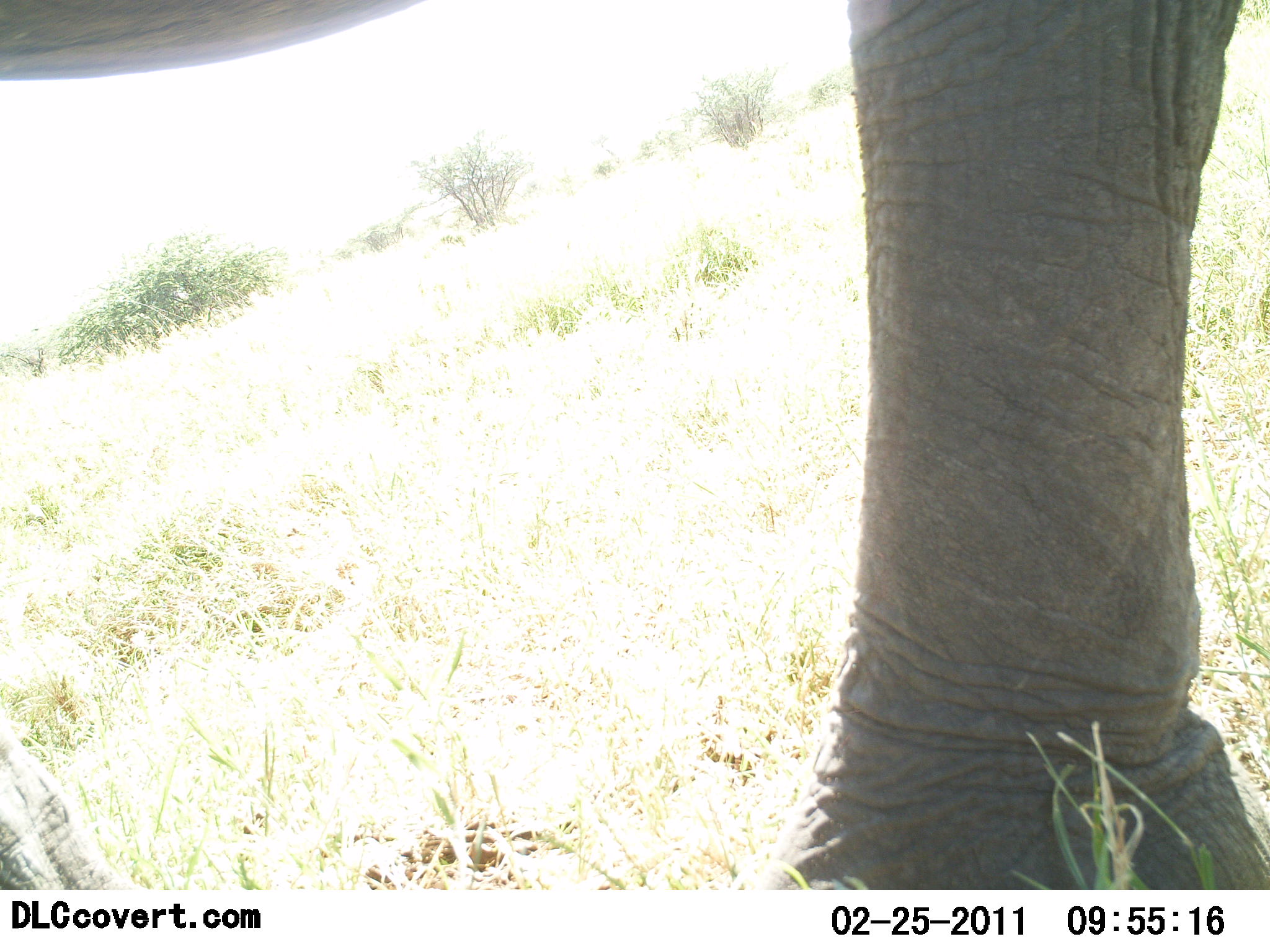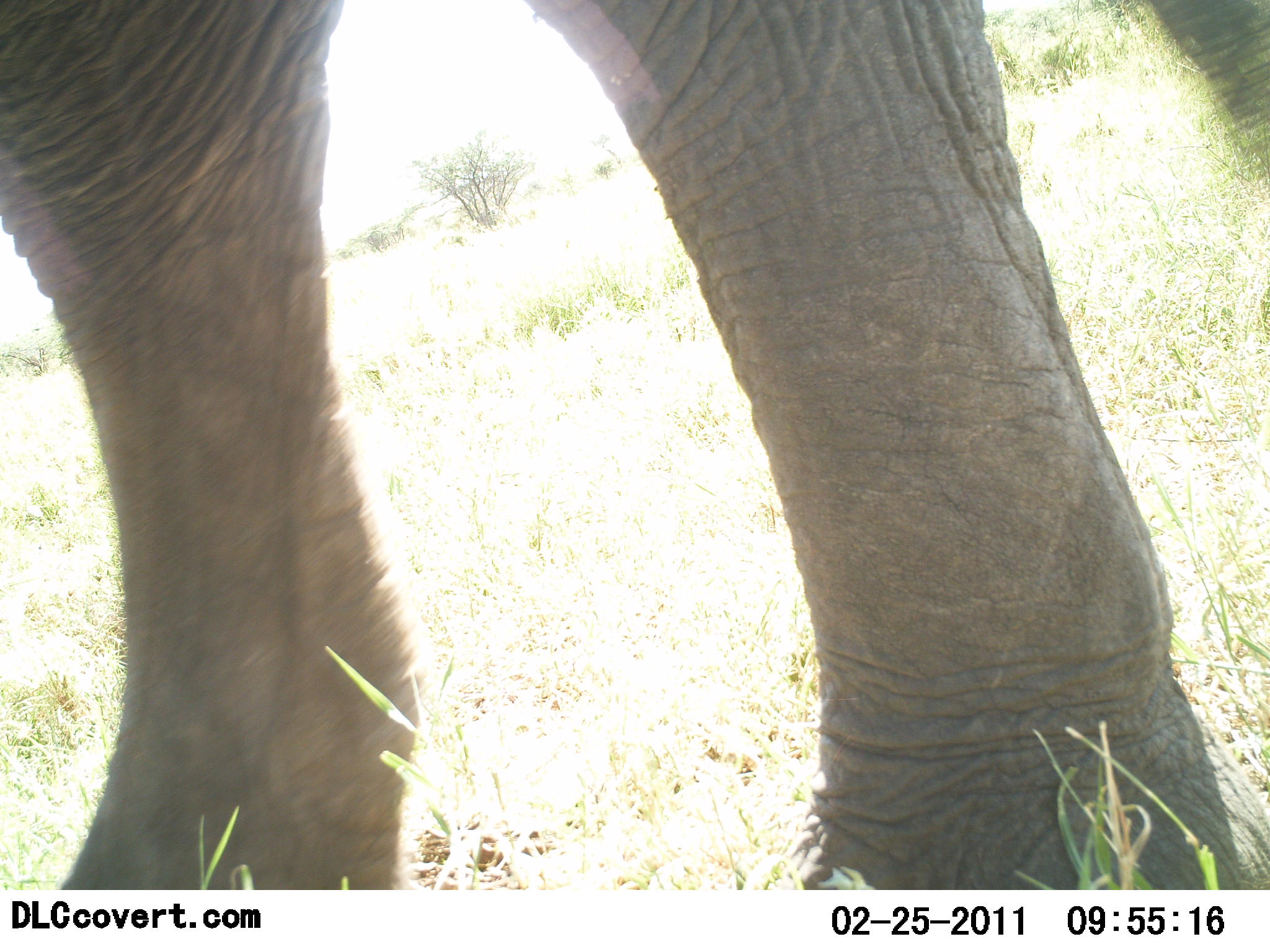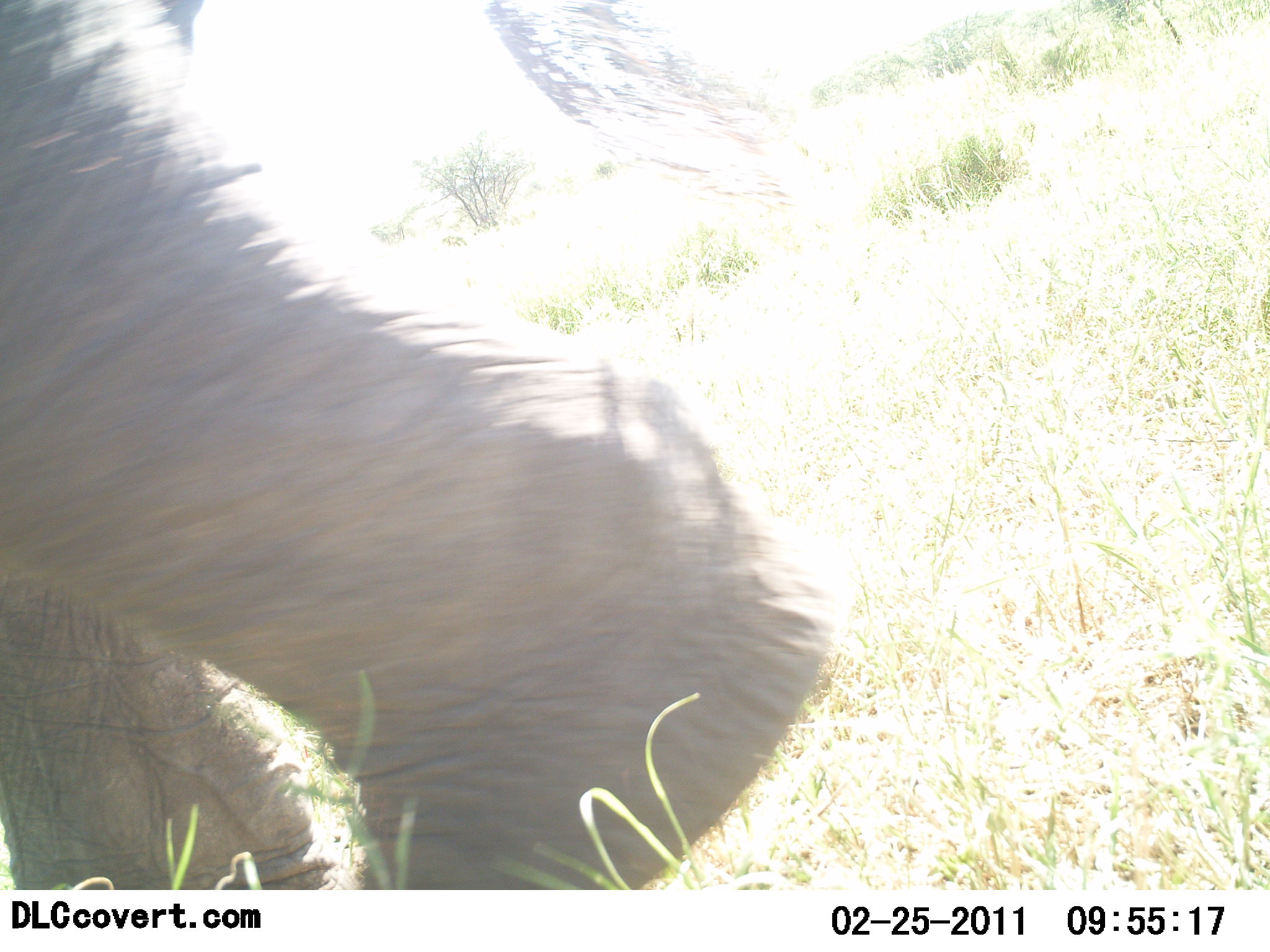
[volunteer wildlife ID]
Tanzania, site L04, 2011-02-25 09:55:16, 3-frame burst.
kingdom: Animalia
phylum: Chordata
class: Mammalia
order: Proboscidea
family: Elephantidae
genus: Loxodonta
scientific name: Loxodonta africana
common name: african bush elephant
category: elephant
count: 1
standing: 27%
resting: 0%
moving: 82%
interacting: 0%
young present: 0%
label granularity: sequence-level